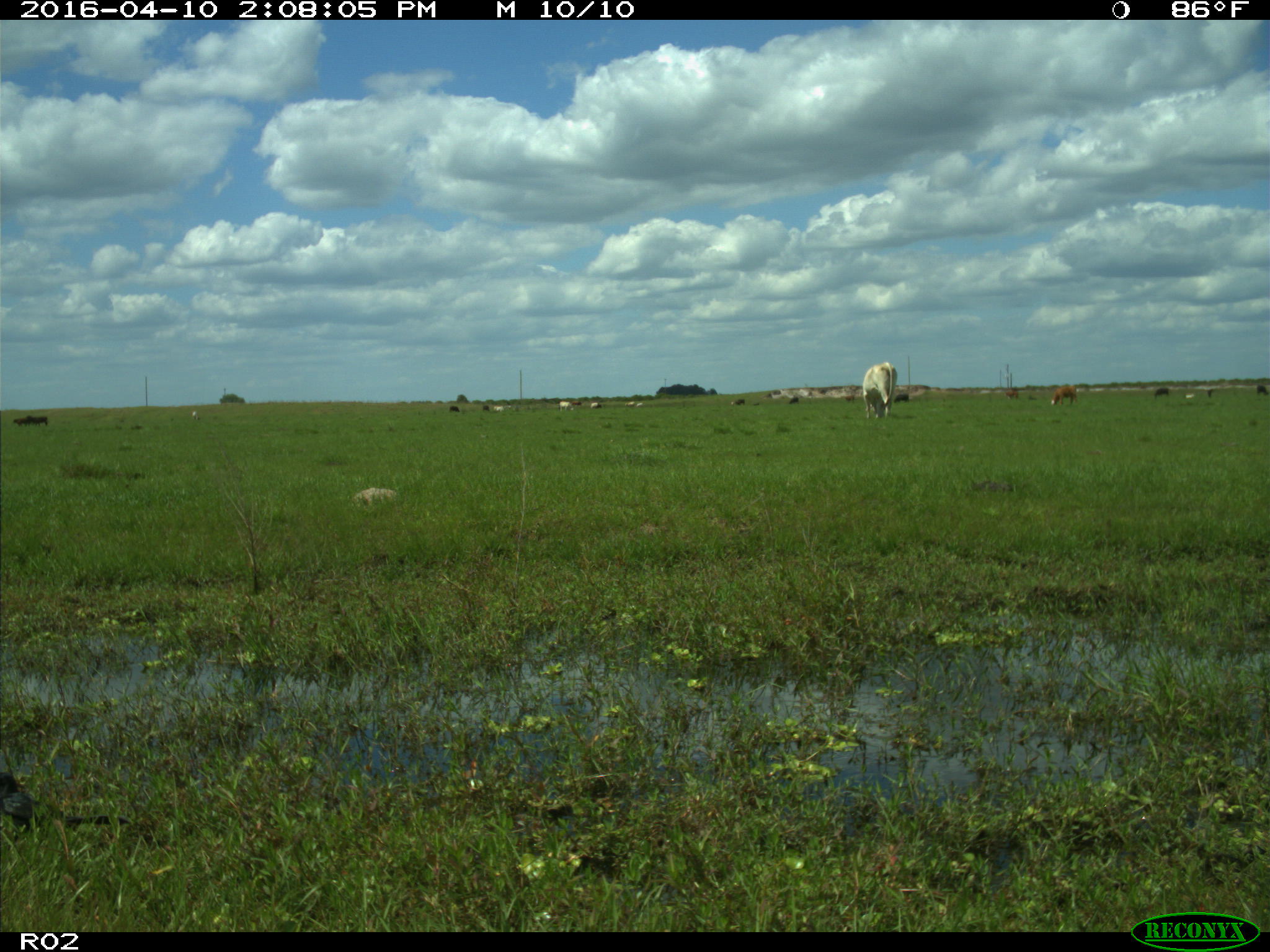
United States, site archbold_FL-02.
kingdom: Animalia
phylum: Chordata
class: Mammalia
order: Artiodactyla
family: Bovidae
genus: Bos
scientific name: Bos taurus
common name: domestic cow